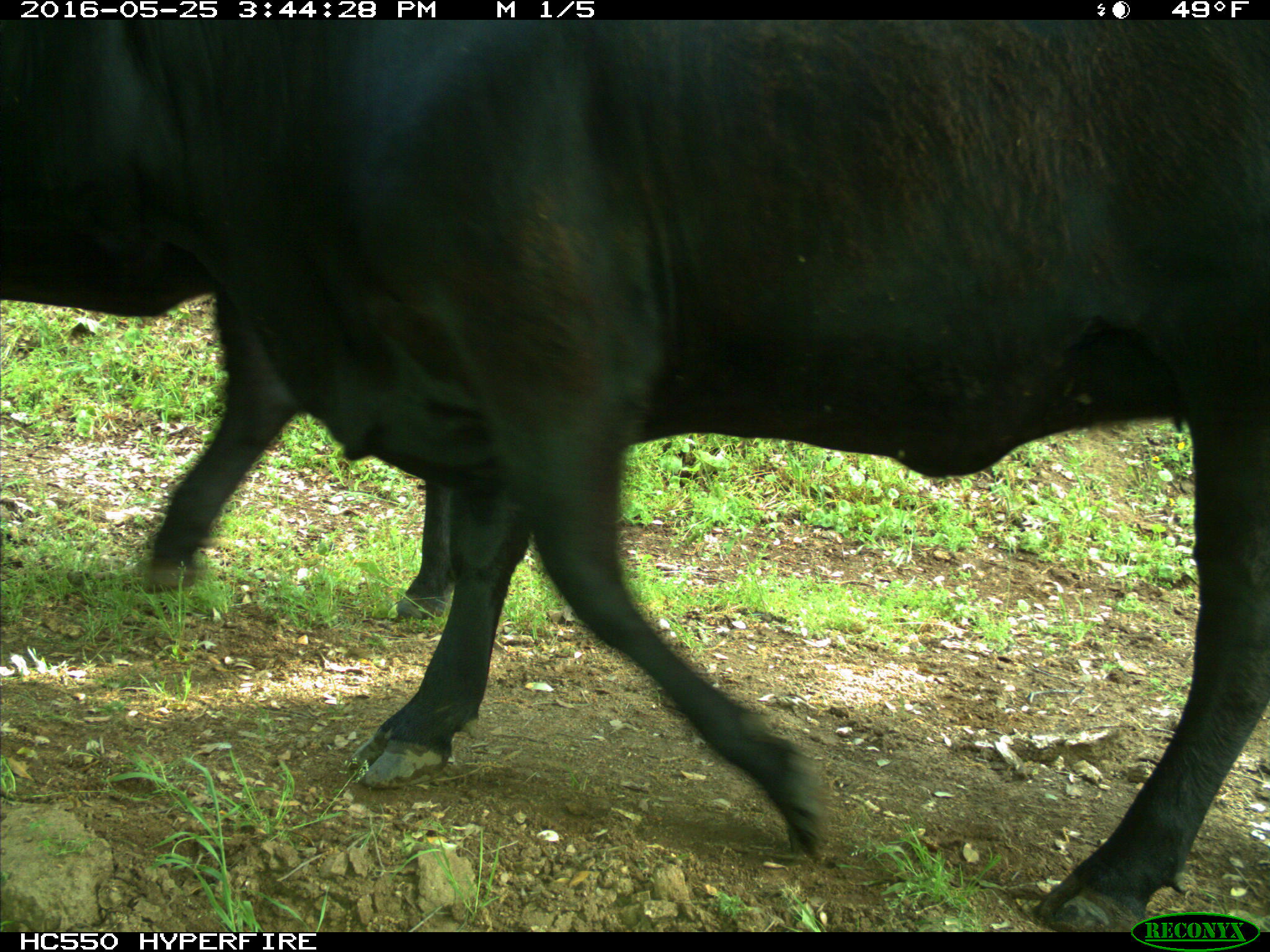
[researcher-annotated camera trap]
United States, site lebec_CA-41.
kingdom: Animalia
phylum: Chordata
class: Mammalia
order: Artiodactyla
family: Bovidae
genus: Bos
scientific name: Bos taurus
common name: domestic cow